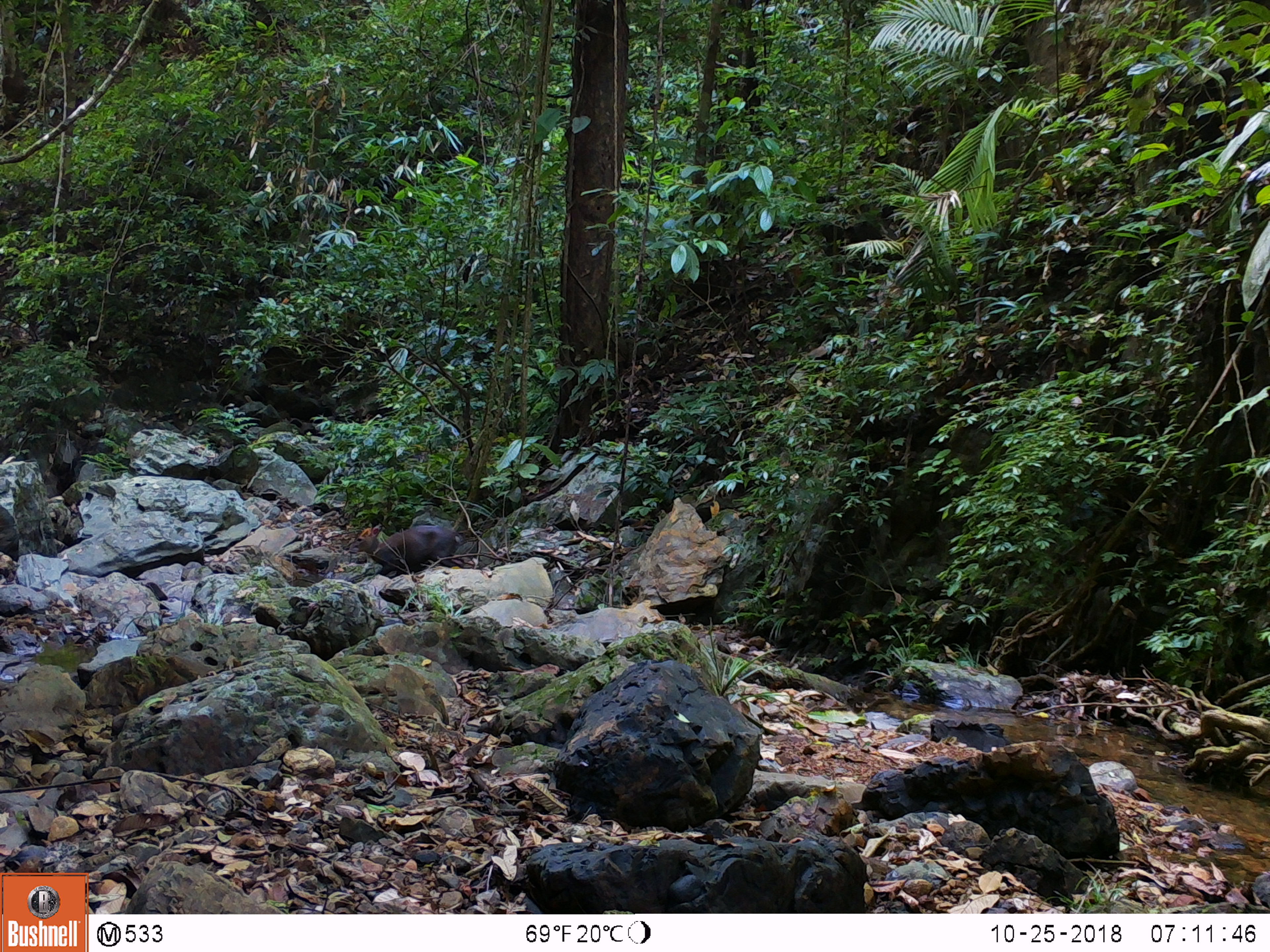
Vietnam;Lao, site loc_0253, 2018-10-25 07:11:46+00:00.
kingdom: Animalia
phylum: Chordata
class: Mammalia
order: Artiodactyla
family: Cervidae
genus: Muntiacus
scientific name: Muntiacus rooseveltorum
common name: roosevelt's muntjac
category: roosevelts muntjac group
Roosevelts muntjac group (roosevelt's muntjac) (Muntiacus rooseveltorum). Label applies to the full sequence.